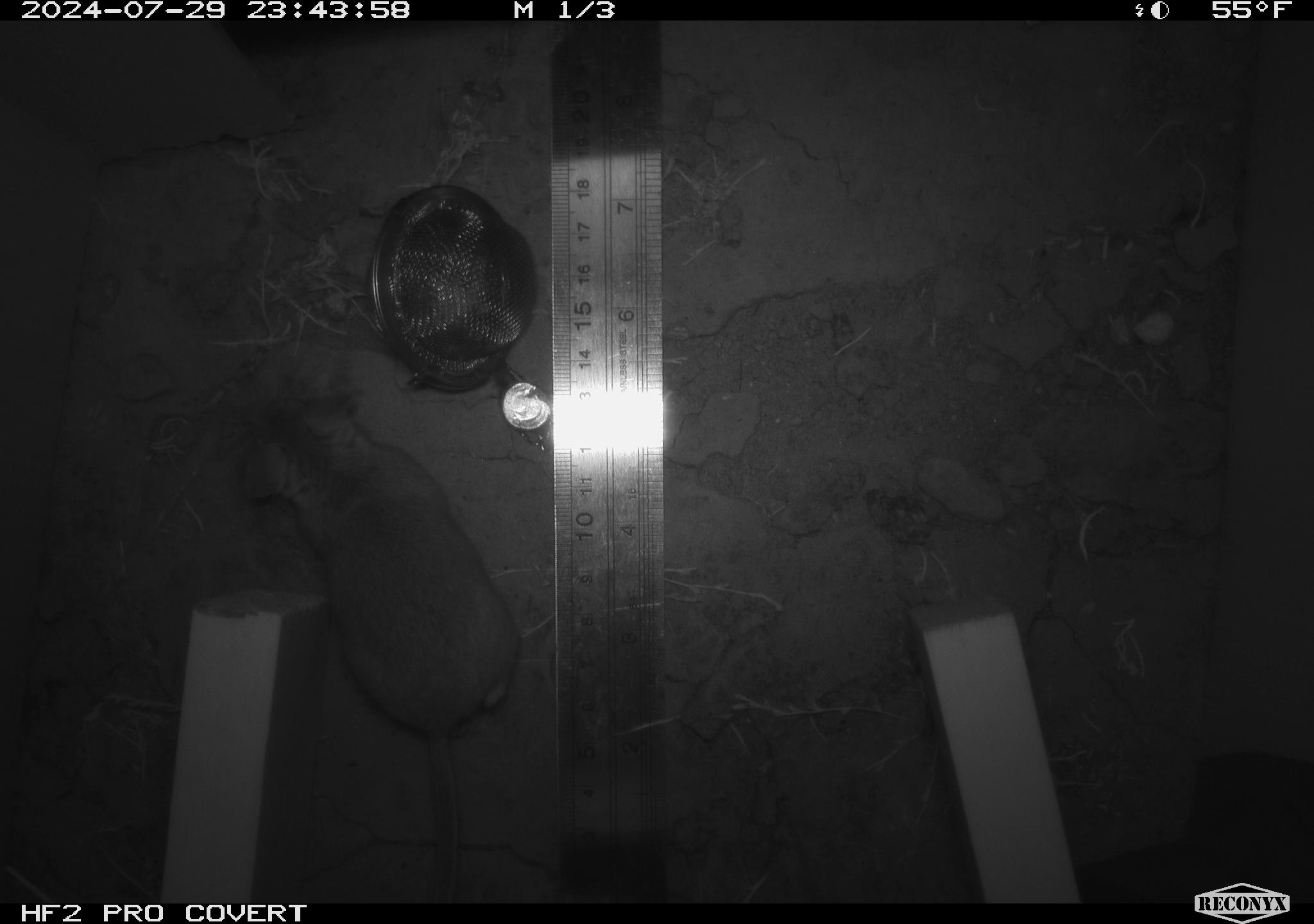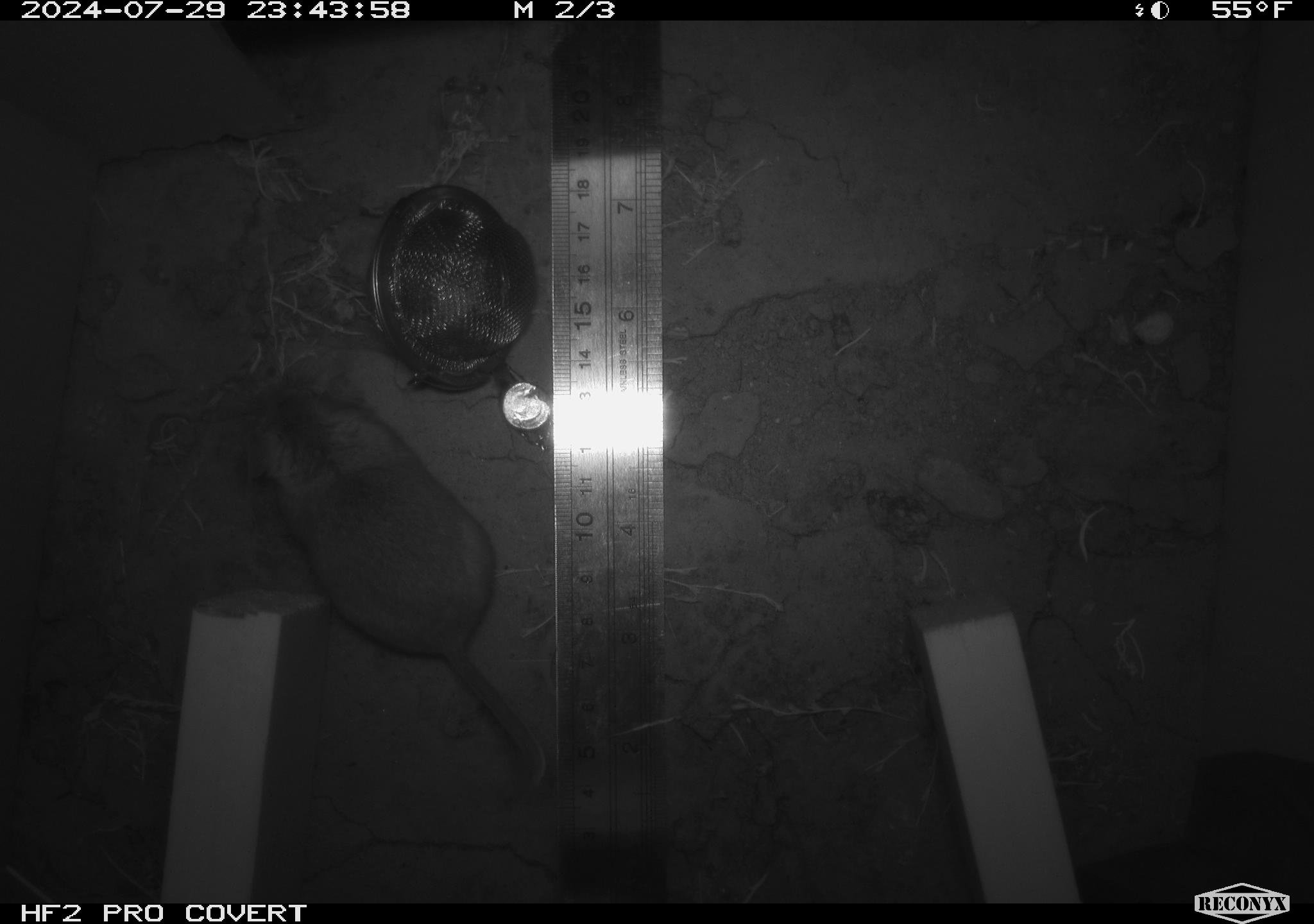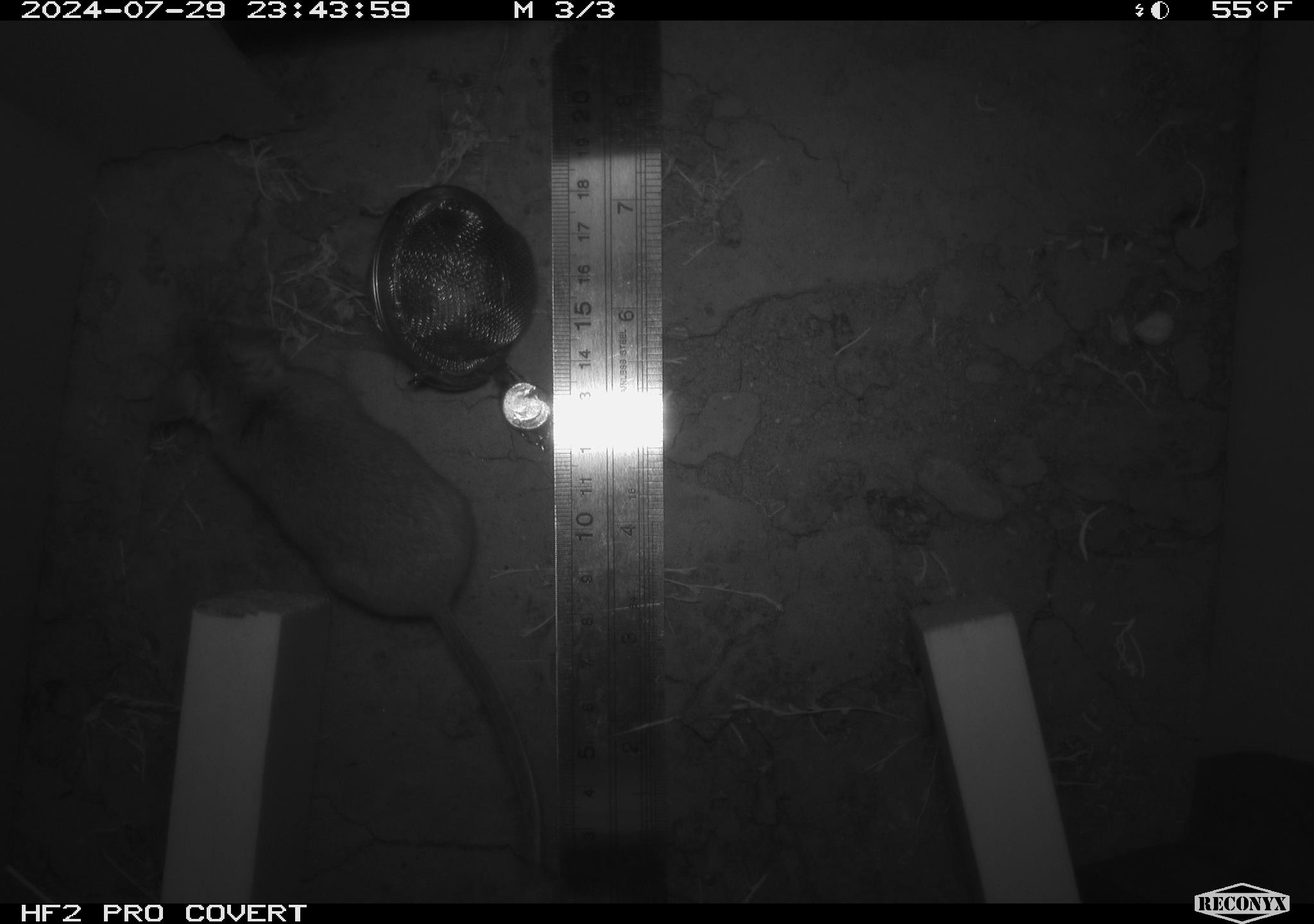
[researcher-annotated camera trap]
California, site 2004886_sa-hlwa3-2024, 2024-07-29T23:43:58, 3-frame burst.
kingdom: Animalia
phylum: Chordata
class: Mammalia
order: Rodentia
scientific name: Rodentia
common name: mouse species